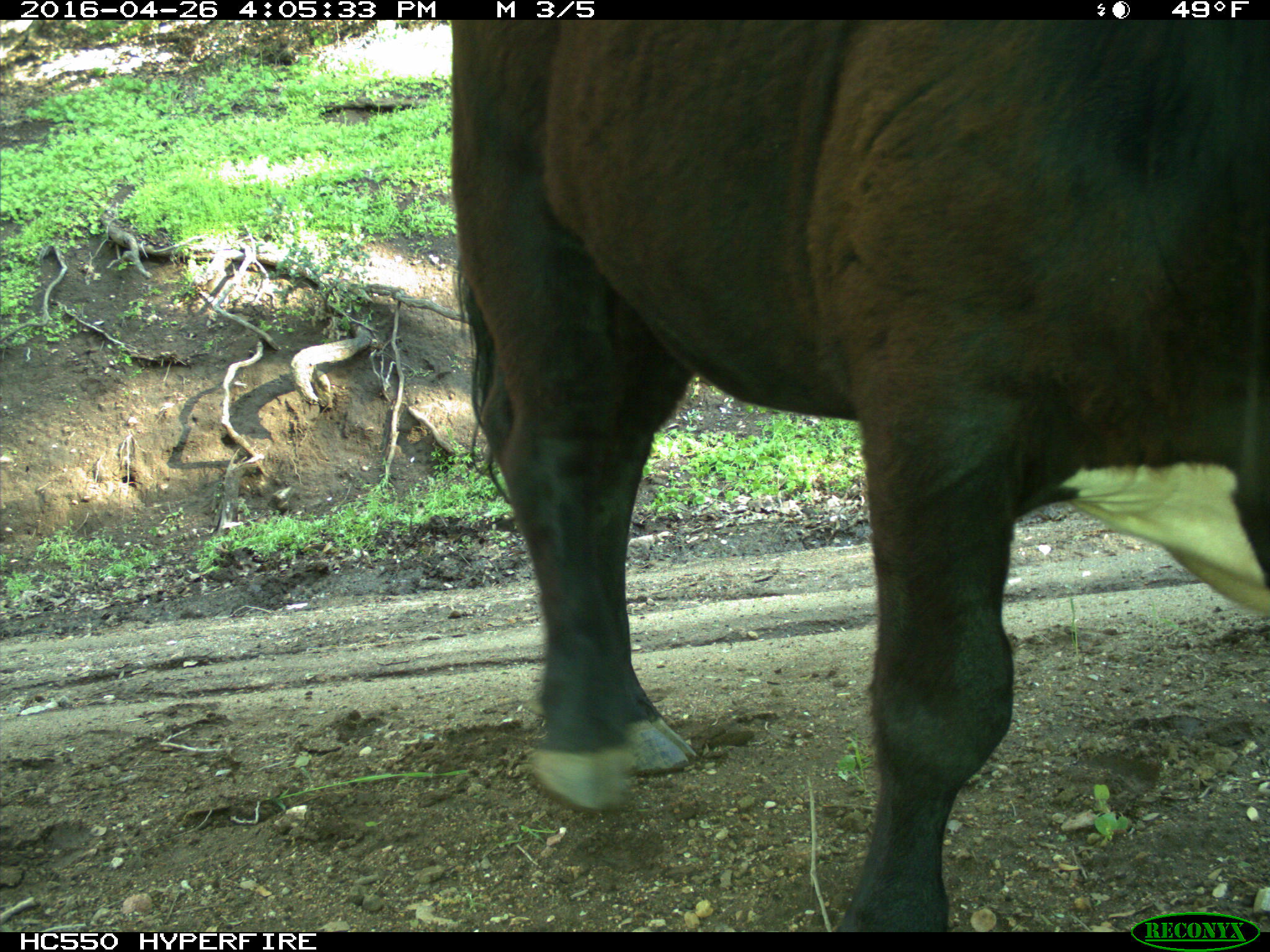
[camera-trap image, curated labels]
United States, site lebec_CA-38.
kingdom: Animalia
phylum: Chordata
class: Mammalia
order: Artiodactyla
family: Bovidae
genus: Bos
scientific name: Bos taurus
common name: domestic cow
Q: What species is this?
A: Bos taurus (domestic cow).